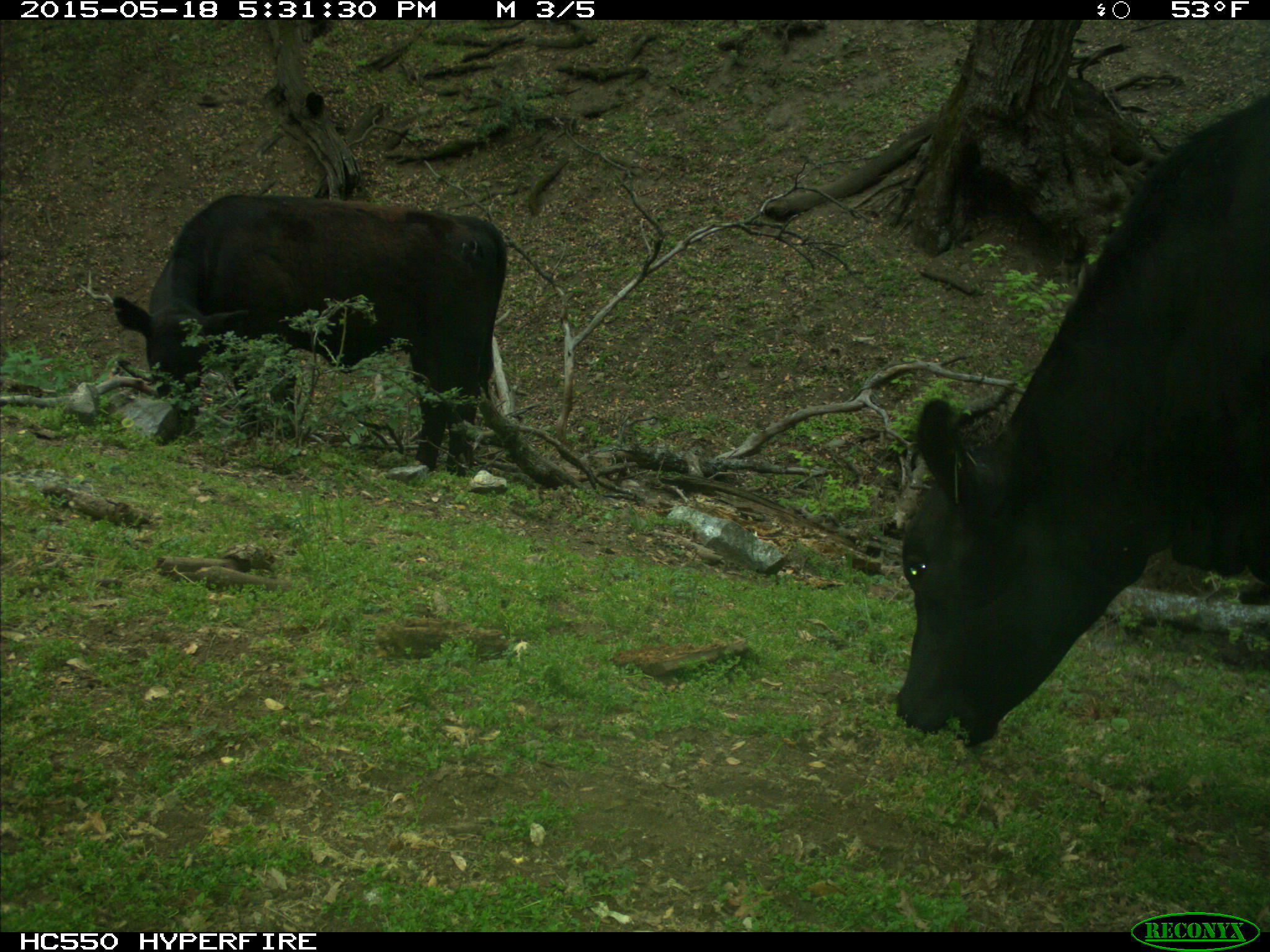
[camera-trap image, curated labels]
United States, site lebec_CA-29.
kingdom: Animalia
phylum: Chordata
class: Mammalia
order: Artiodactyla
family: Bovidae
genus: Bos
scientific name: Bos taurus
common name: domestic cow